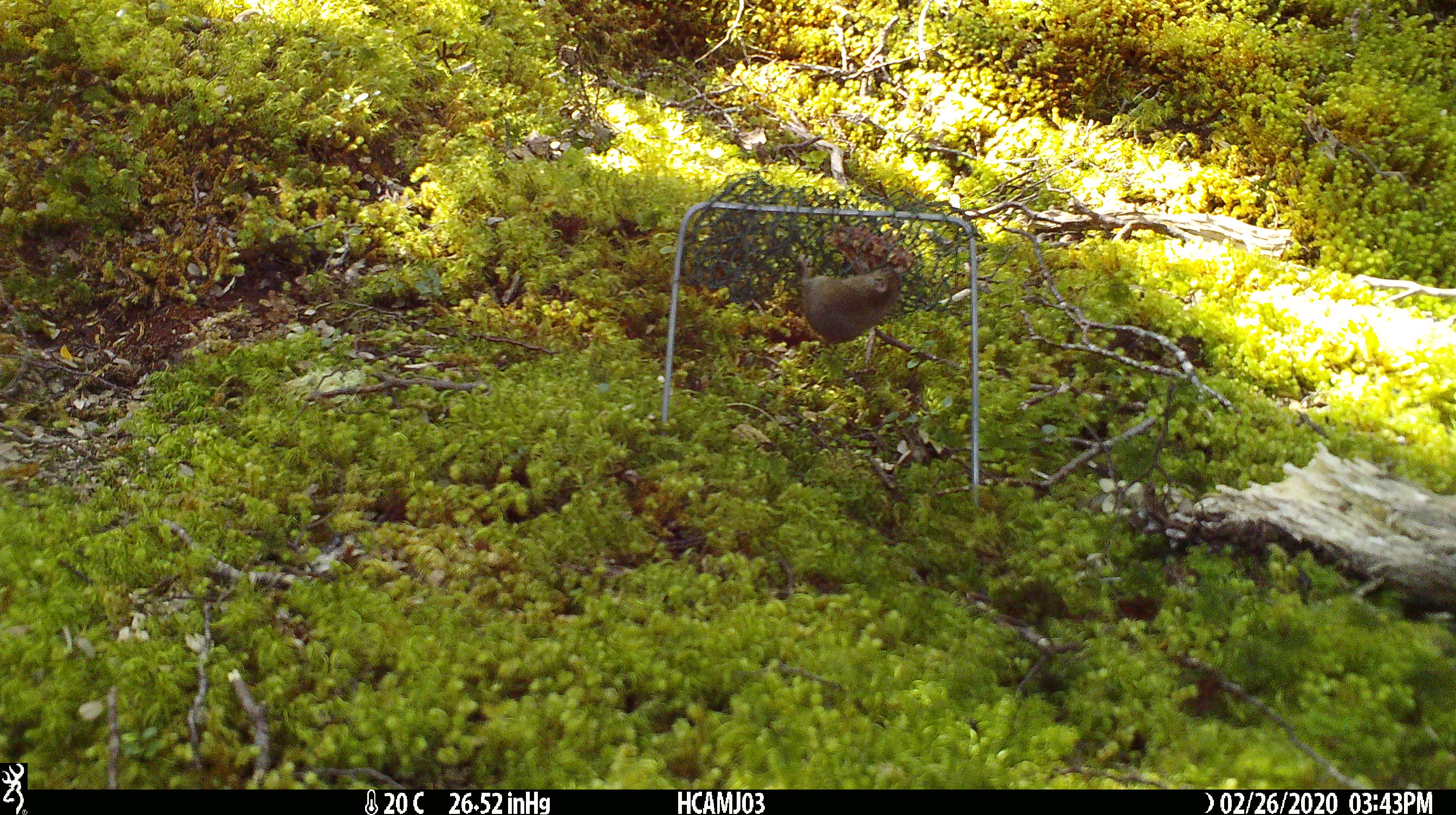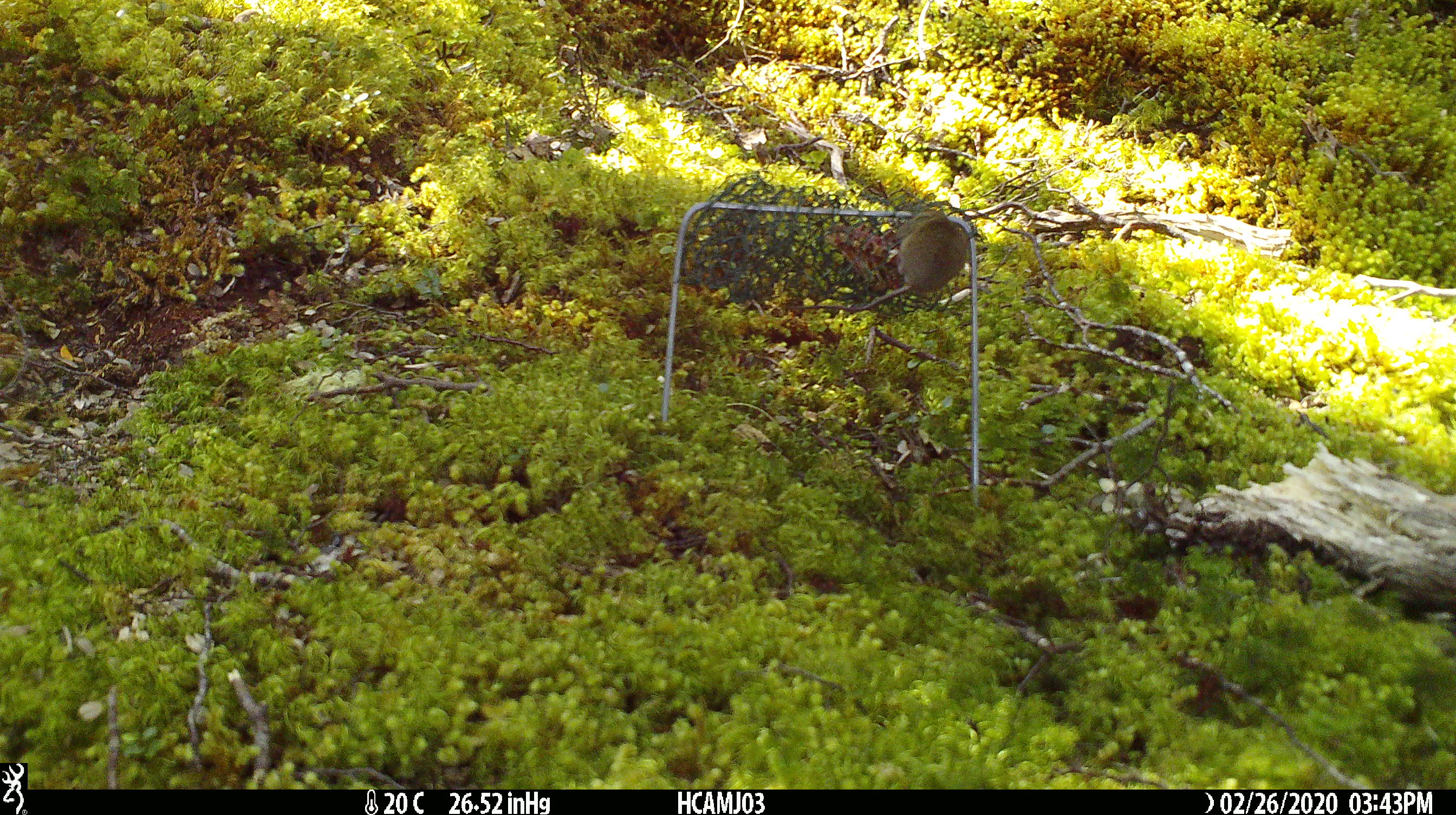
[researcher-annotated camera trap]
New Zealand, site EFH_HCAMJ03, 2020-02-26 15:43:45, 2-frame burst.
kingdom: Animalia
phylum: Chordata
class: Mammalia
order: Rodentia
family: Muridae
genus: Mus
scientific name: Mus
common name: mouse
Mouse (Mus).